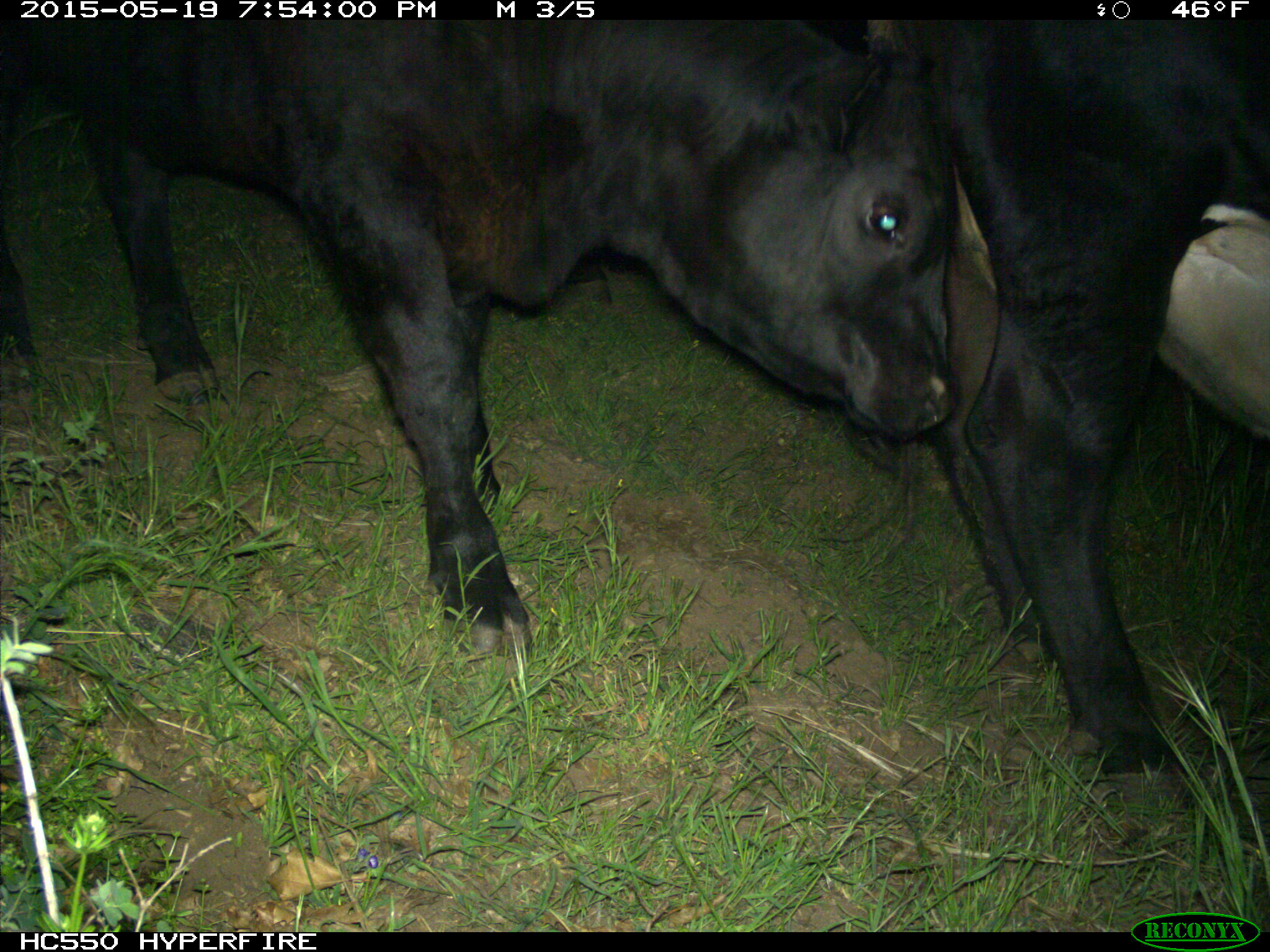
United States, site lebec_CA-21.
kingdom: Animalia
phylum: Chordata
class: Mammalia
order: Artiodactyla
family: Bovidae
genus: Bos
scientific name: Bos taurus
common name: domestic cow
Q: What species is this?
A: Bos taurus (domestic cow).